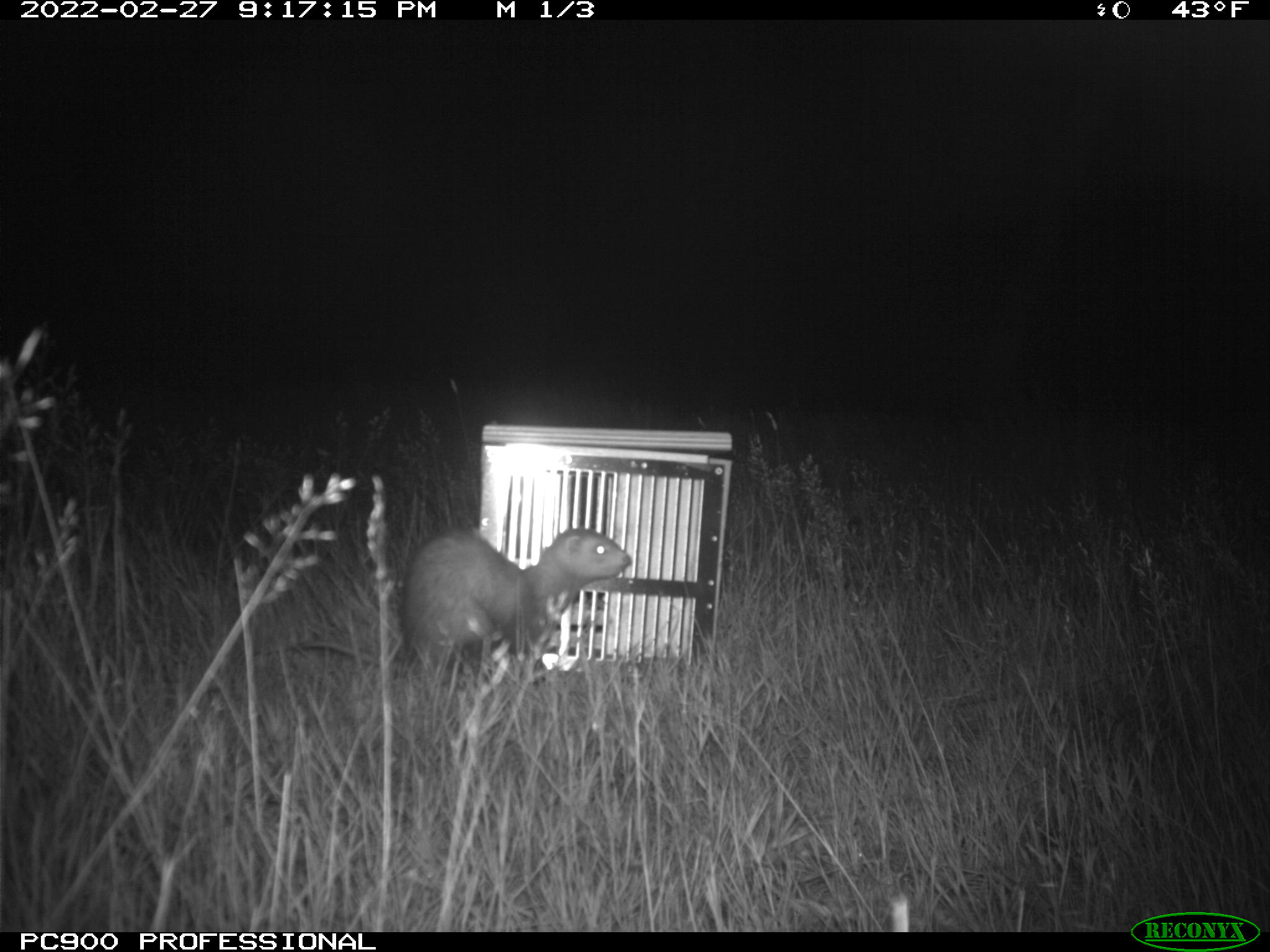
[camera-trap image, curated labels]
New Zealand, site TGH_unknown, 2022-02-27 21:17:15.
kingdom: Animalia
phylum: Chordata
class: Mammalia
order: Carnivora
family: Mustelidae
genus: Mustela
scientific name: Mustela furo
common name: ferret